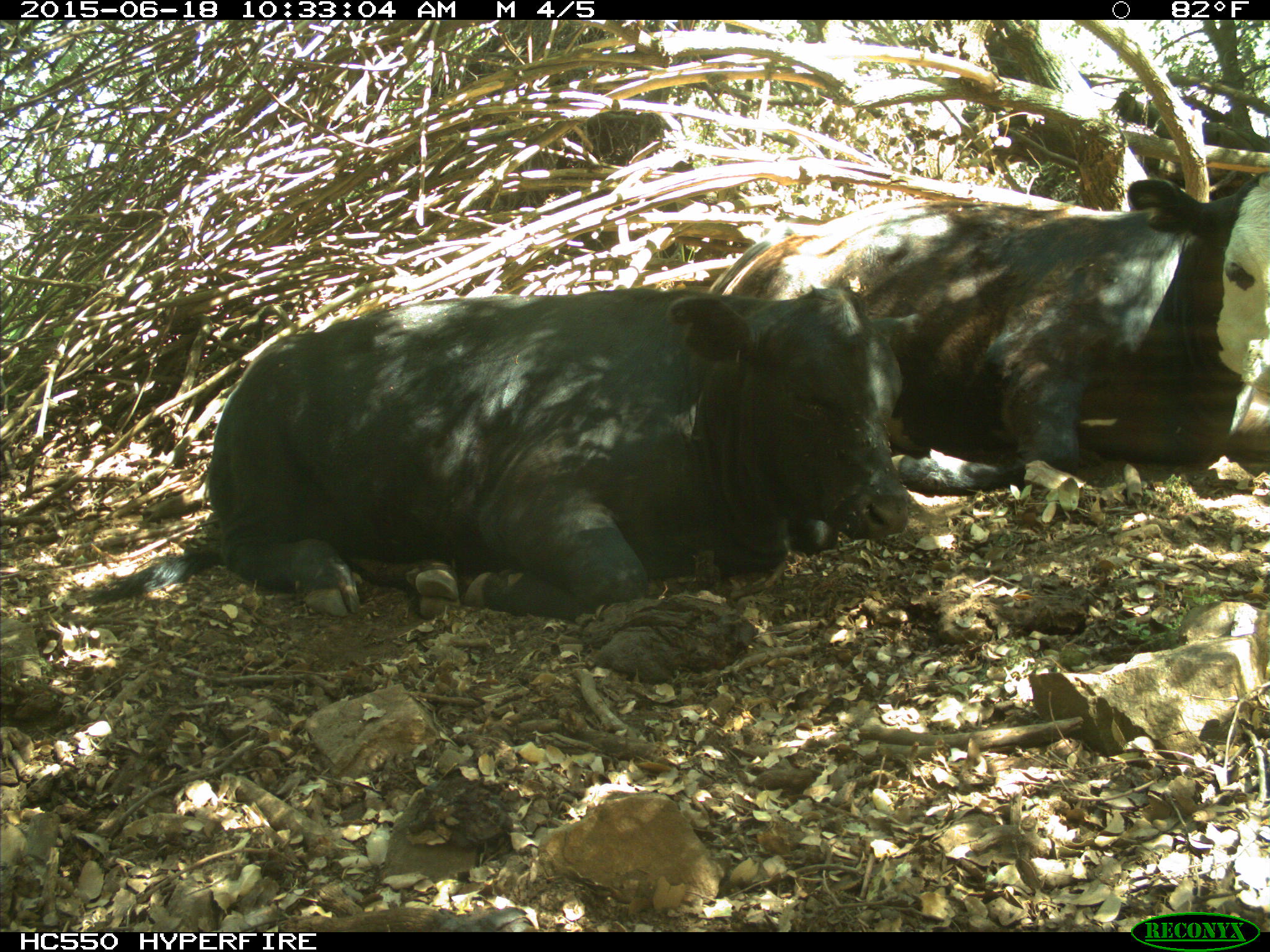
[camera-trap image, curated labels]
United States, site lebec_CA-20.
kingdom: Animalia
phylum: Chordata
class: Mammalia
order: Artiodactyla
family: Bovidae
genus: Bos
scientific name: Bos taurus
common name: domestic cow